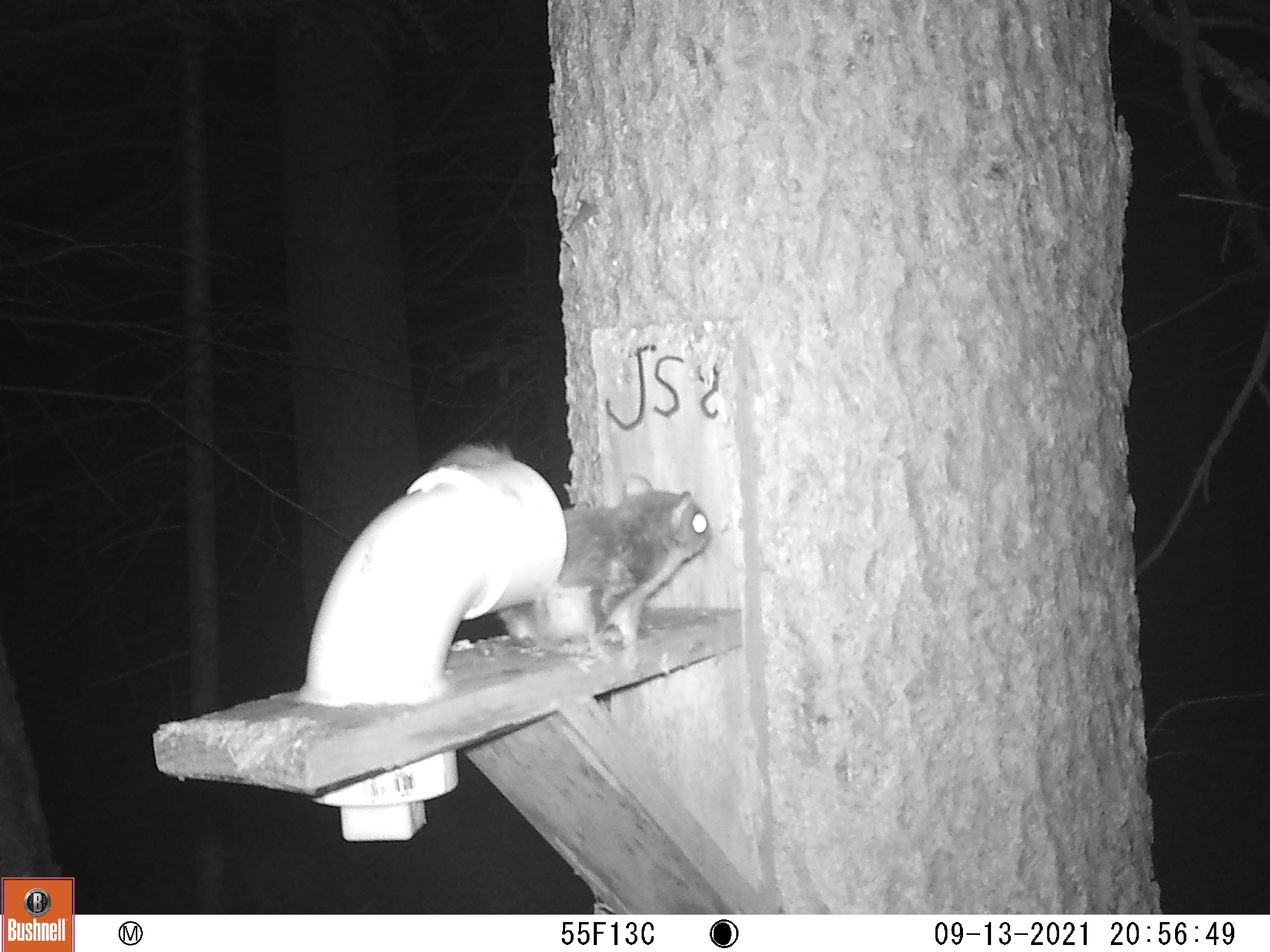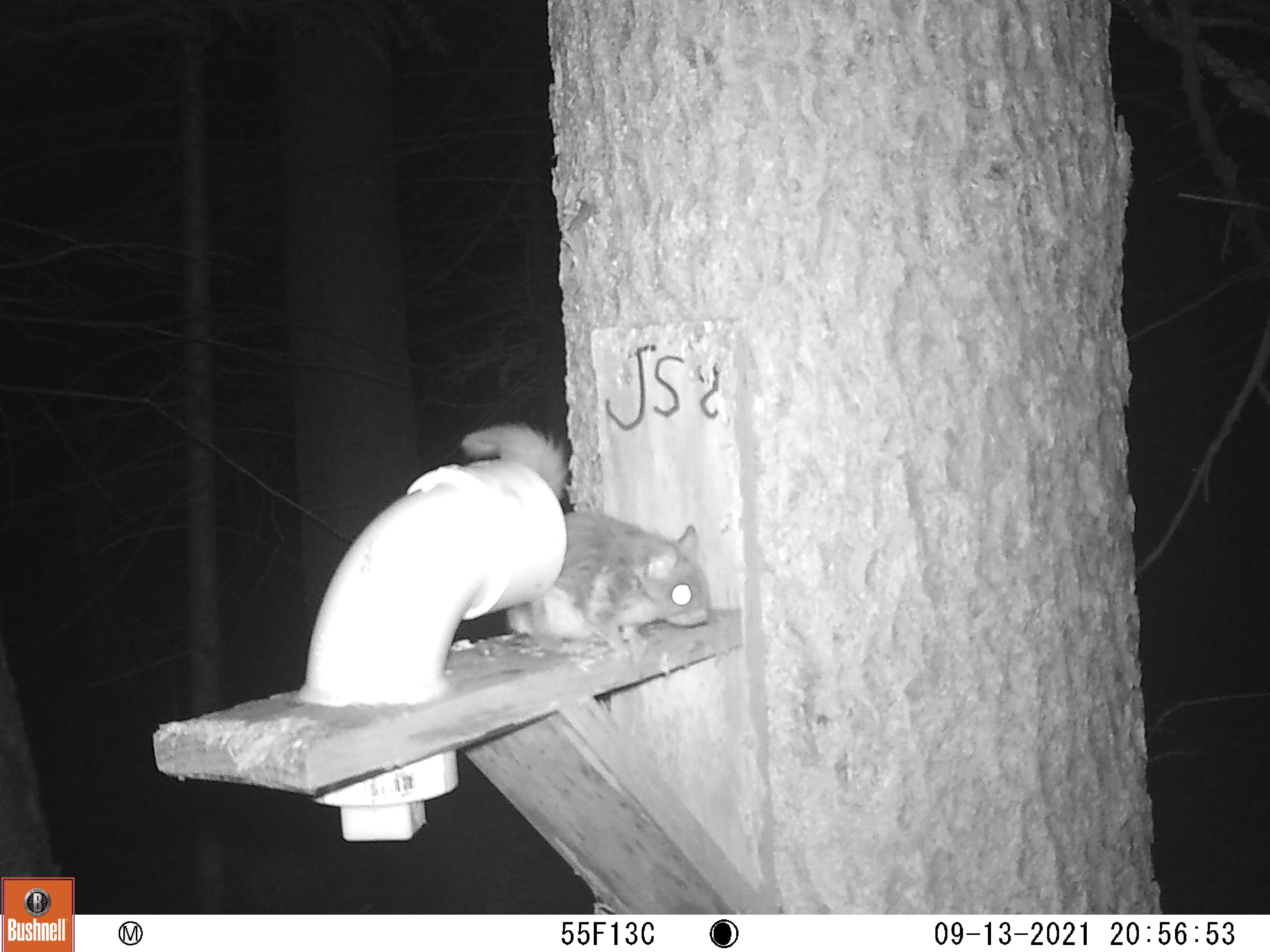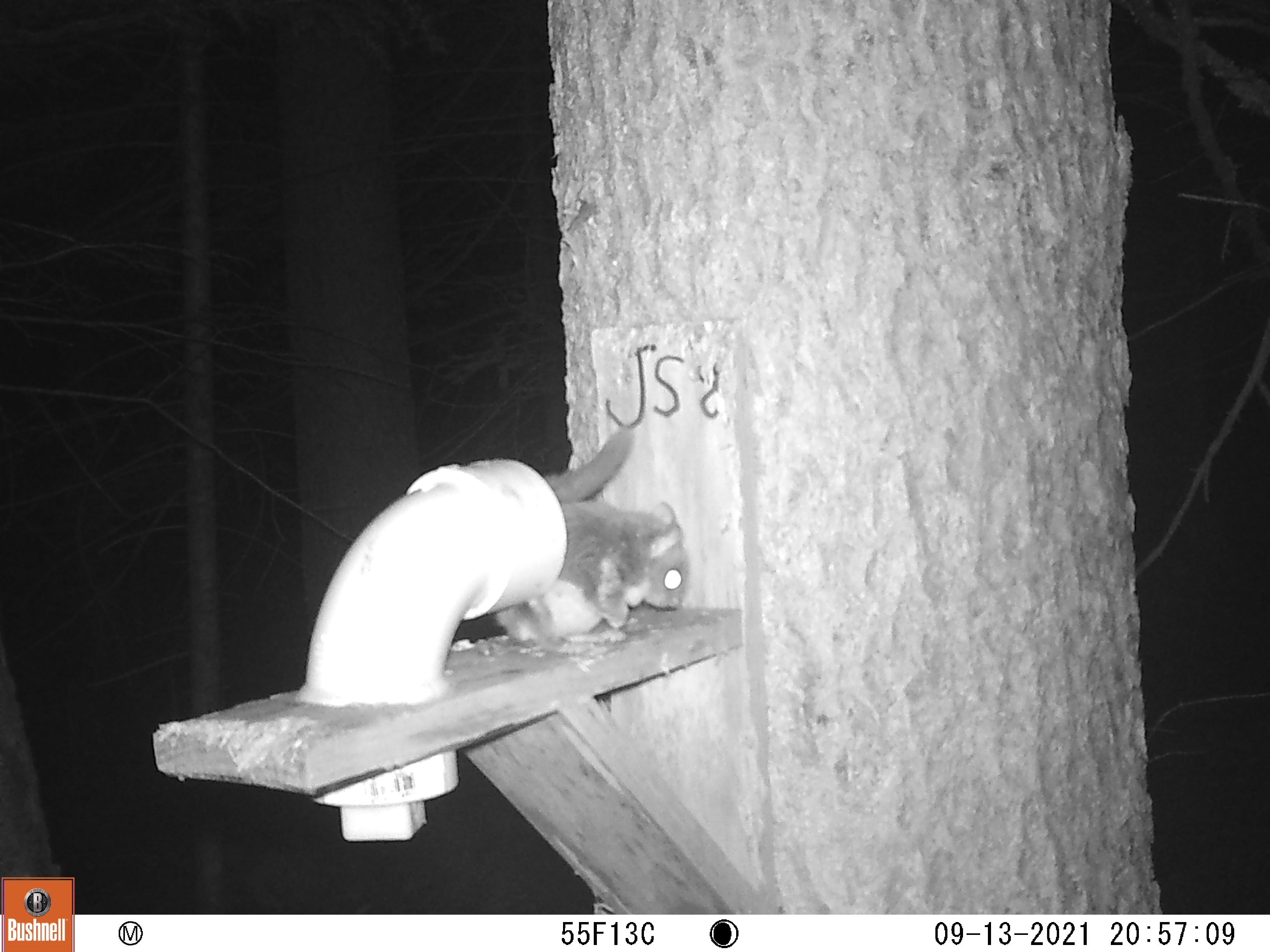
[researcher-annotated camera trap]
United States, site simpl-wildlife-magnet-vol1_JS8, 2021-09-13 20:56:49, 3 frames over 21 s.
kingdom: Animalia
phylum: Chordata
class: Mammalia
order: Rodentia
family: Sciuridae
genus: Glaucomys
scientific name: Glaucomys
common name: flying squirrel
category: flying squirrel sp.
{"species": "flying squirrel sp. (flying squirrel) (Glaucomys)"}